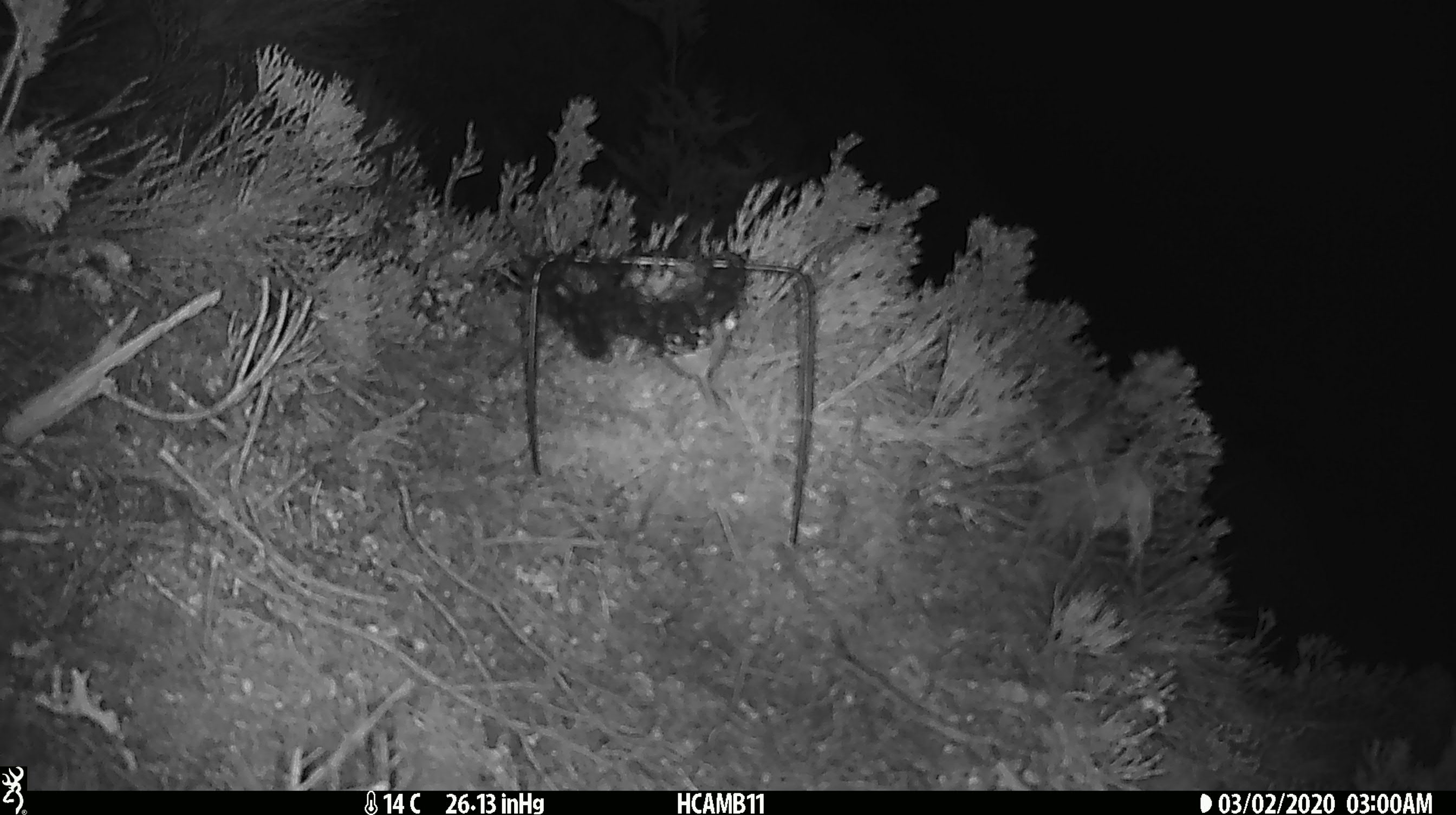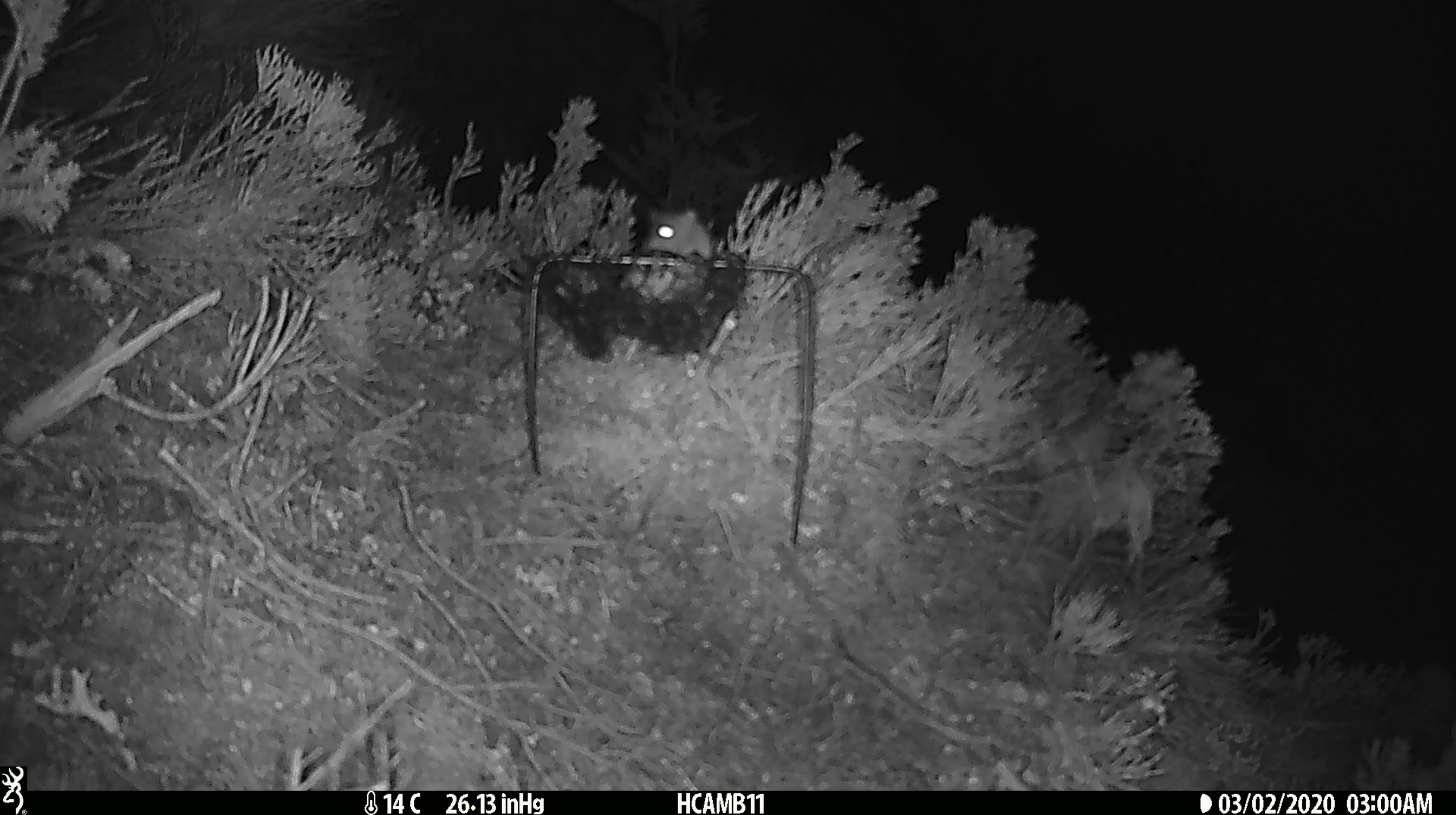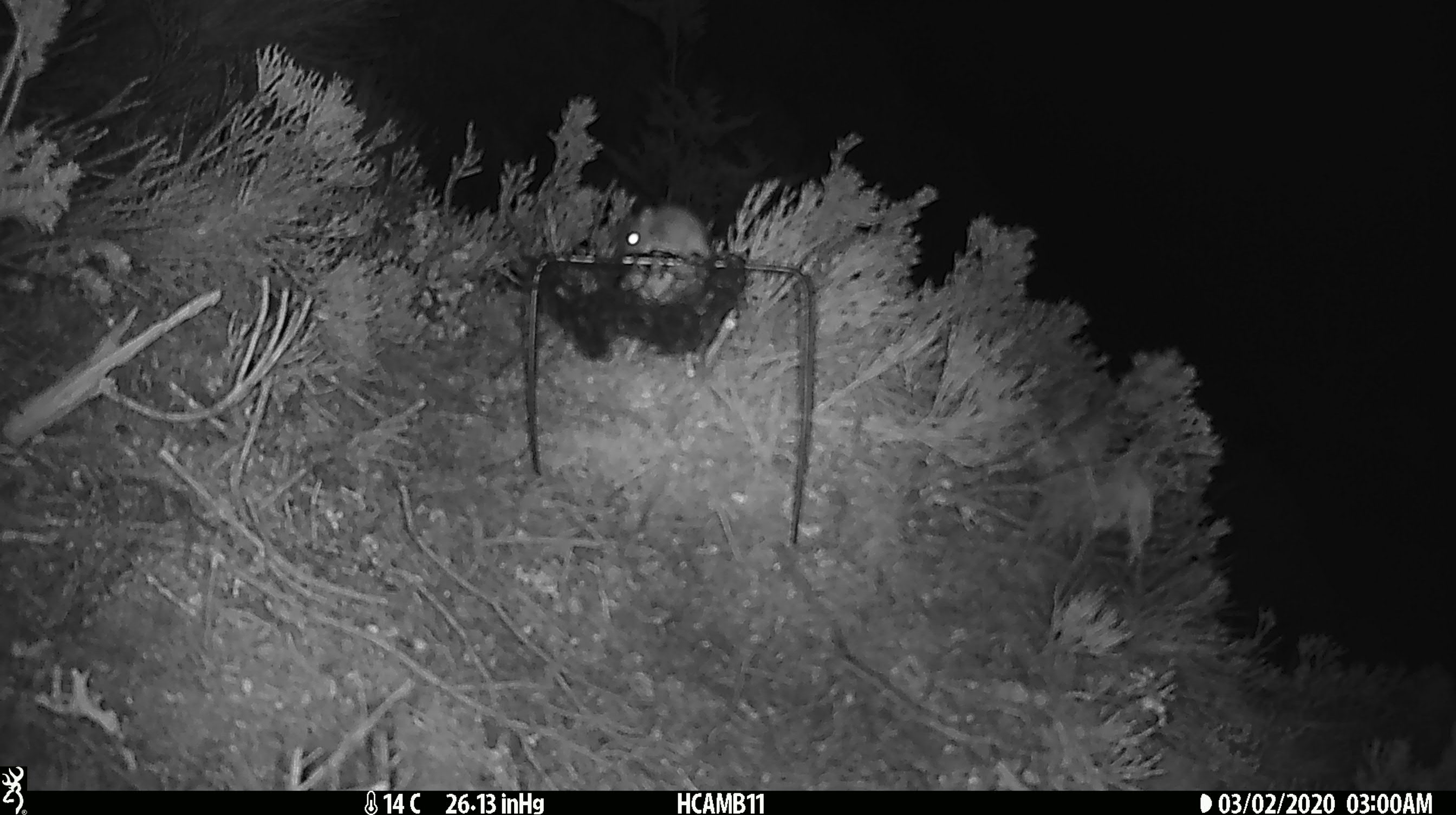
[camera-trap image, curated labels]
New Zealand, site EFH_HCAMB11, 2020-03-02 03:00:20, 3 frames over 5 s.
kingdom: Animalia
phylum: Chordata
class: Mammalia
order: Rodentia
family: Muridae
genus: Mus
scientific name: Mus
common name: mouse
Mouse (Mus).